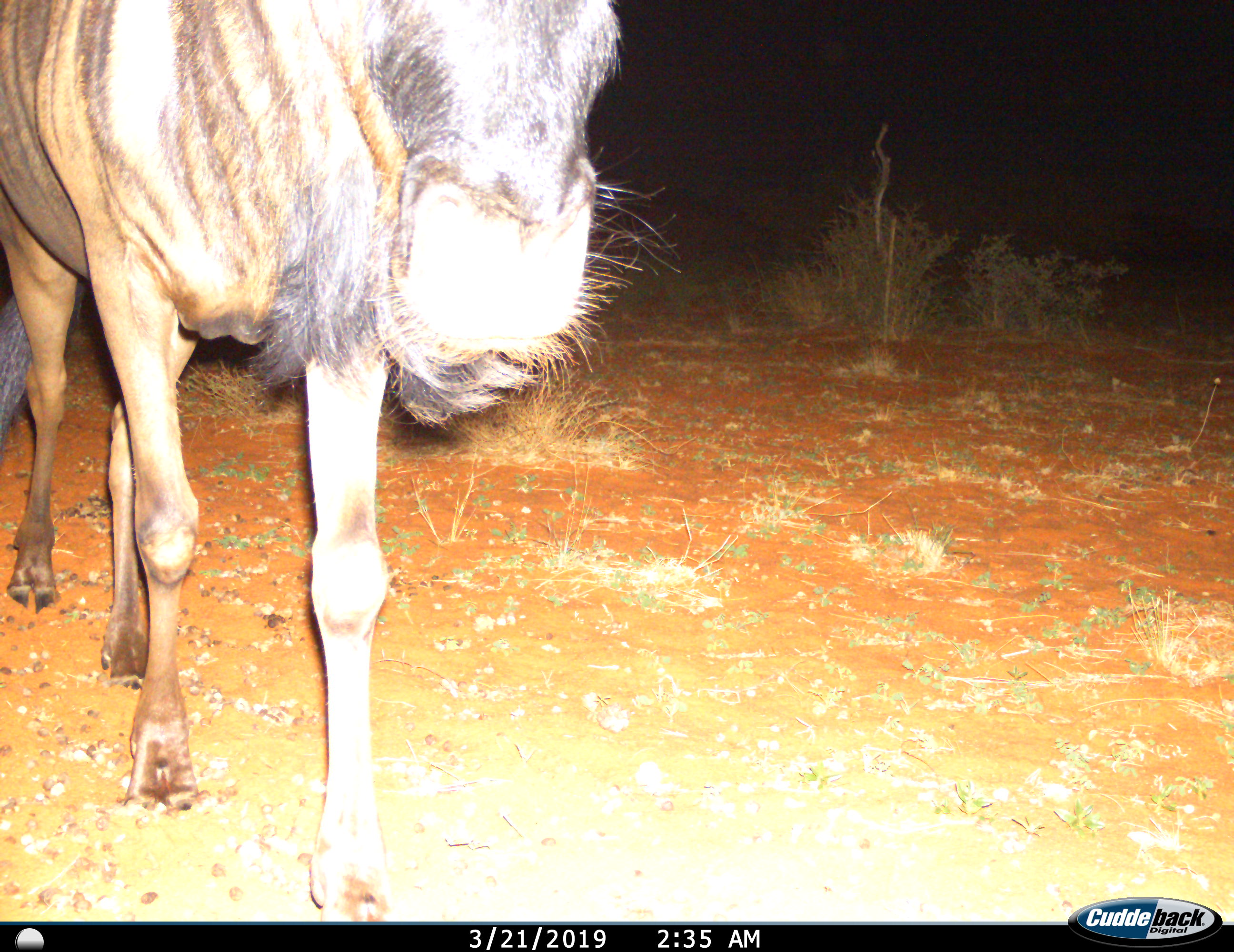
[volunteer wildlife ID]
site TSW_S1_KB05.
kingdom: Animalia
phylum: Chordata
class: Mammalia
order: Artiodactyla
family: Bovidae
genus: Connochaetes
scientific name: Connochaetes taurinus taurinus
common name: blue wildebeest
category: wildebeestblue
Wildebeestblue (blue wildebeest) (Connochaetes taurinus taurinus), count 1. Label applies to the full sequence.